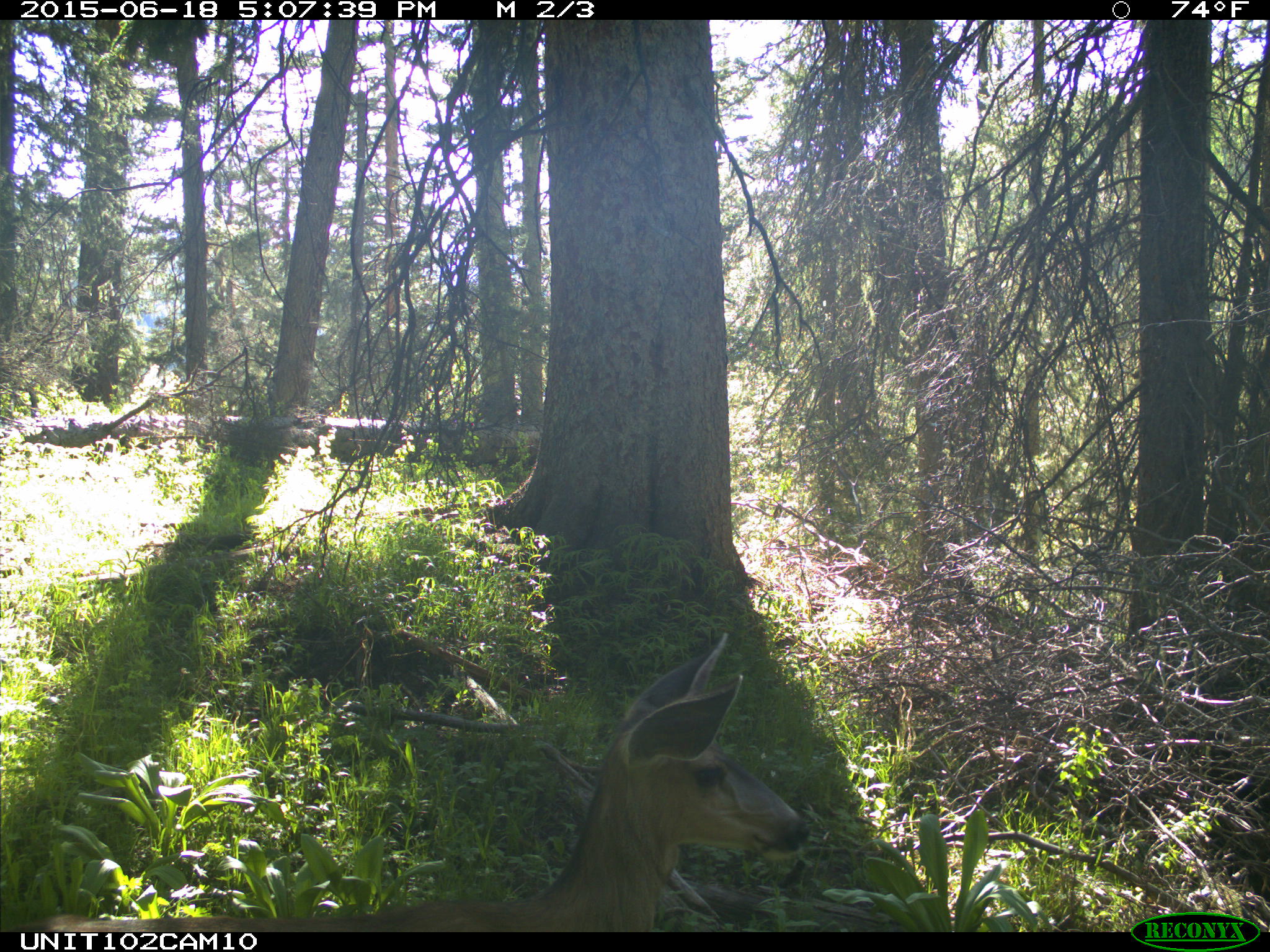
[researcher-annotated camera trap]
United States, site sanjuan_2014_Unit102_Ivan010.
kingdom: Animalia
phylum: Chordata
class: Mammalia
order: Artiodactyla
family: Cervidae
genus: Odocoileus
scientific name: Odocoileus hemionus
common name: mule deer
Odocoileus hemionus (mule deer).